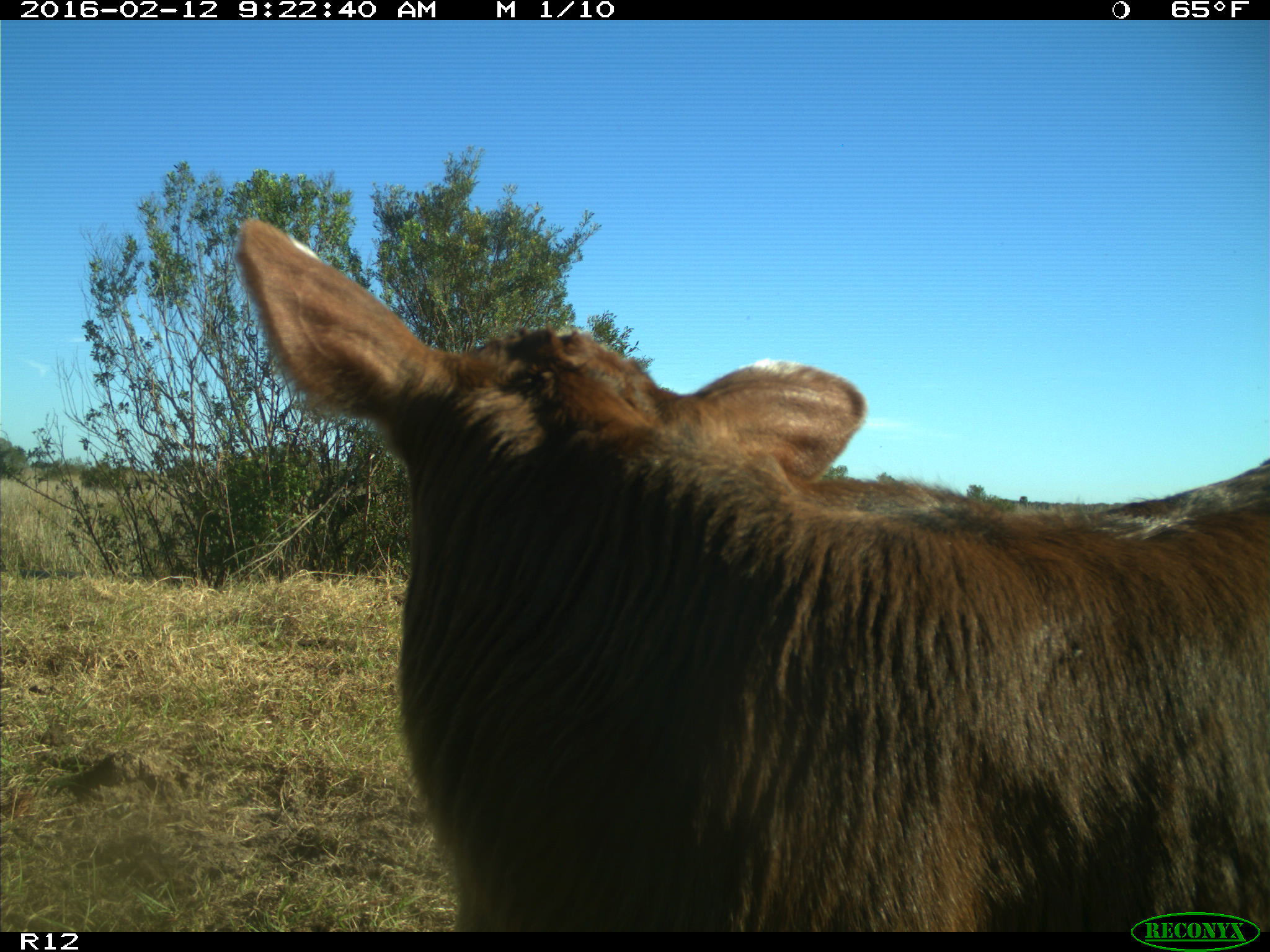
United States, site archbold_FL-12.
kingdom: Animalia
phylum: Chordata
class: Mammalia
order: Artiodactyla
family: Bovidae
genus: Bos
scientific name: Bos taurus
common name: domestic cow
Bos taurus (domestic cow).